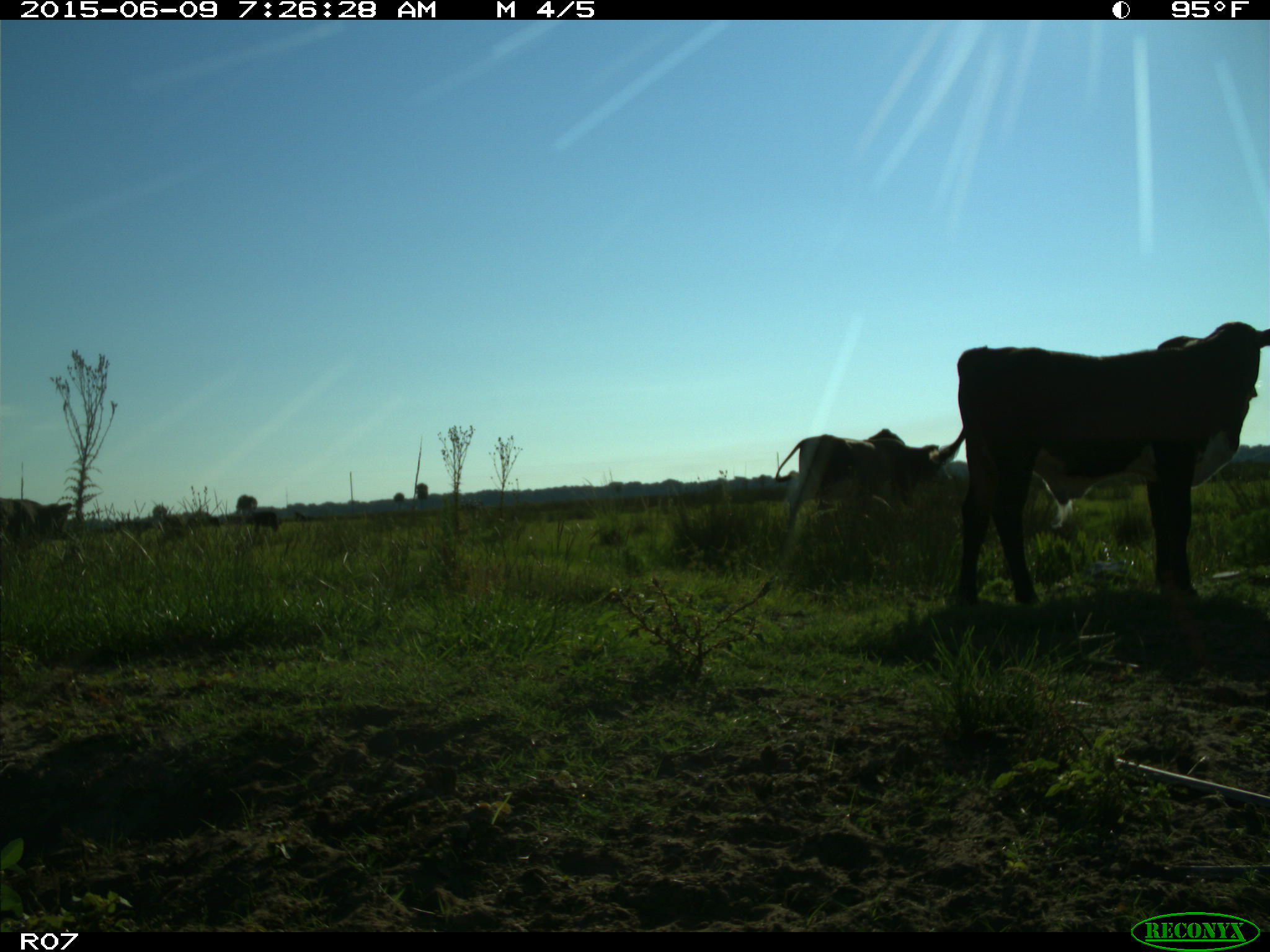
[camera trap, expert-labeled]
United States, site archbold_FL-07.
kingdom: Animalia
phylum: Chordata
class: Mammalia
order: Artiodactyla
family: Bovidae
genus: Bos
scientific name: Bos taurus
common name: domestic cow